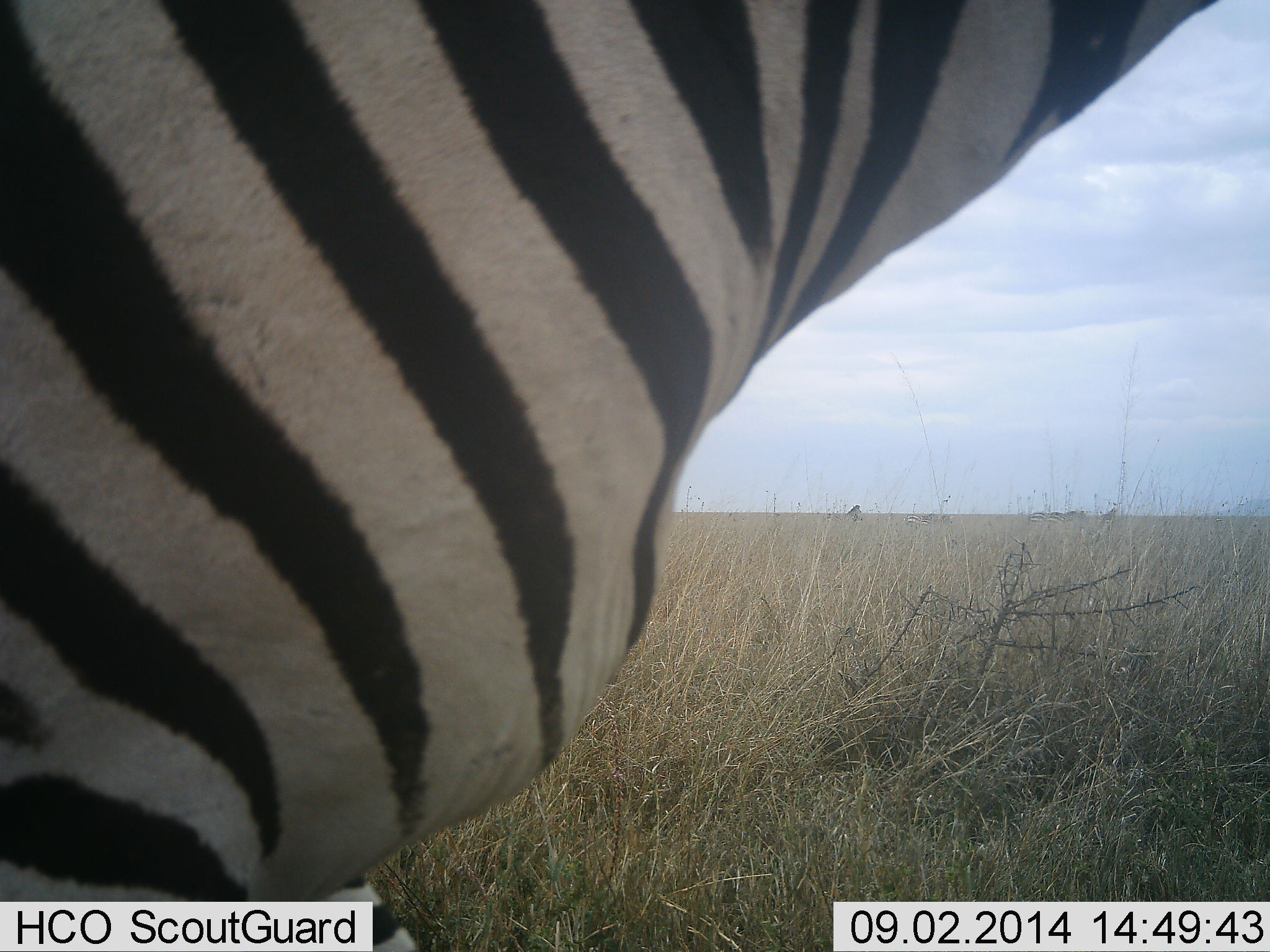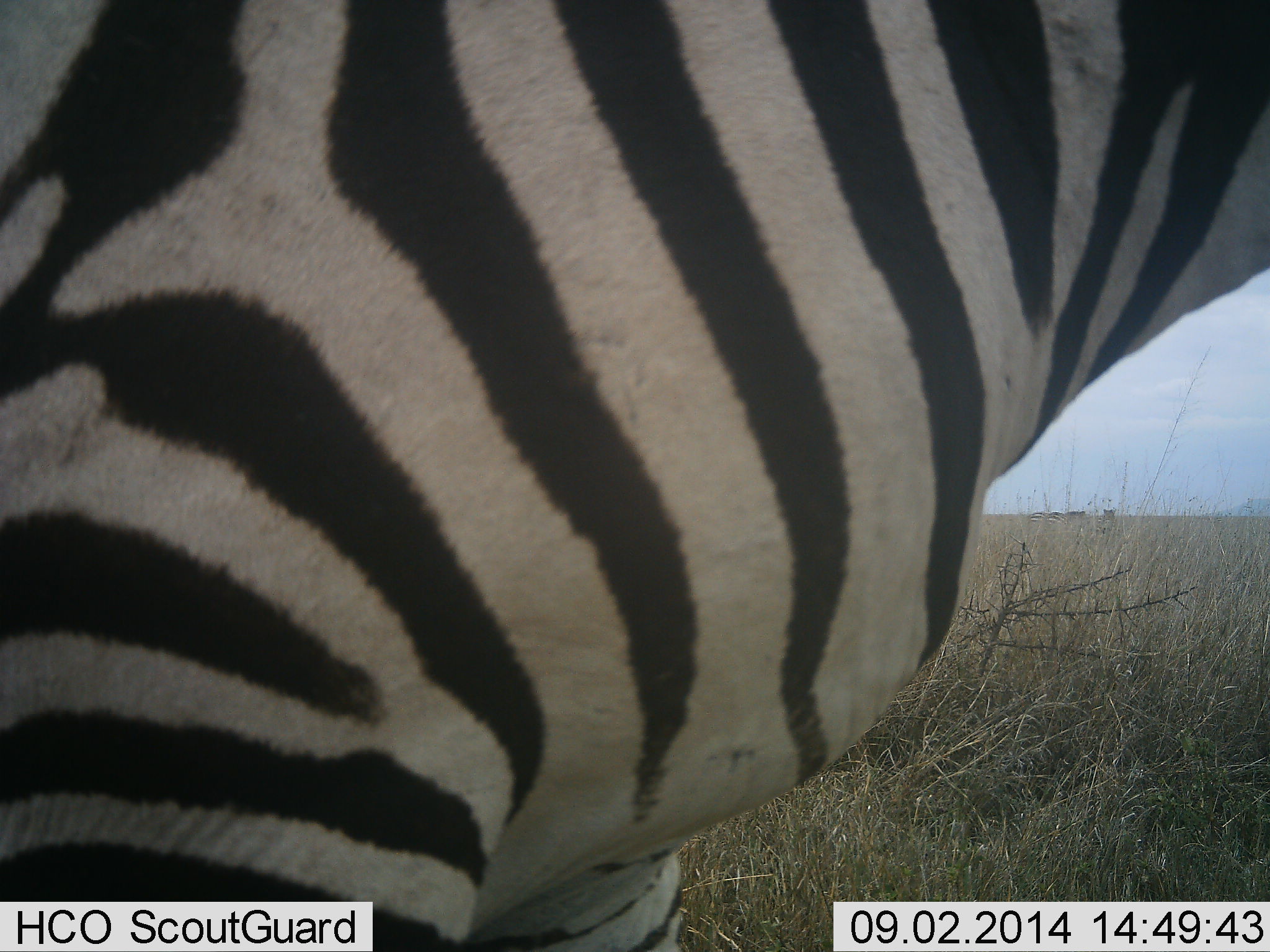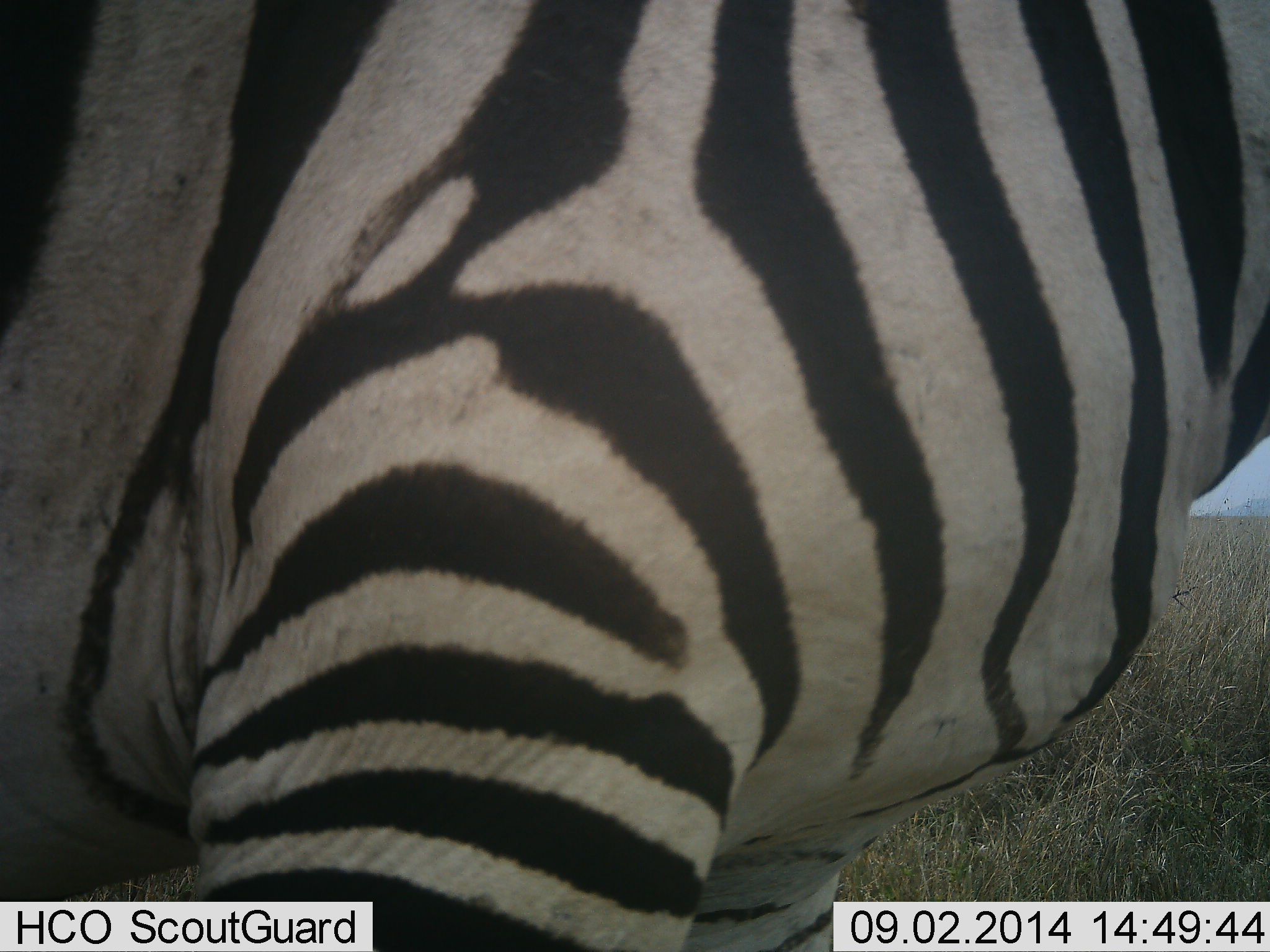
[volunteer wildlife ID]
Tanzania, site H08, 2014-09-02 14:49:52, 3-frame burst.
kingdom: Animalia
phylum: Chordata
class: Mammalia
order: Perissodactyla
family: Equidae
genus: Equus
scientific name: Equus quagga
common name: plains zebra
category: zebra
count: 1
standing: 60%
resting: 0%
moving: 40%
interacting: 0%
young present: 0%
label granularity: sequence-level